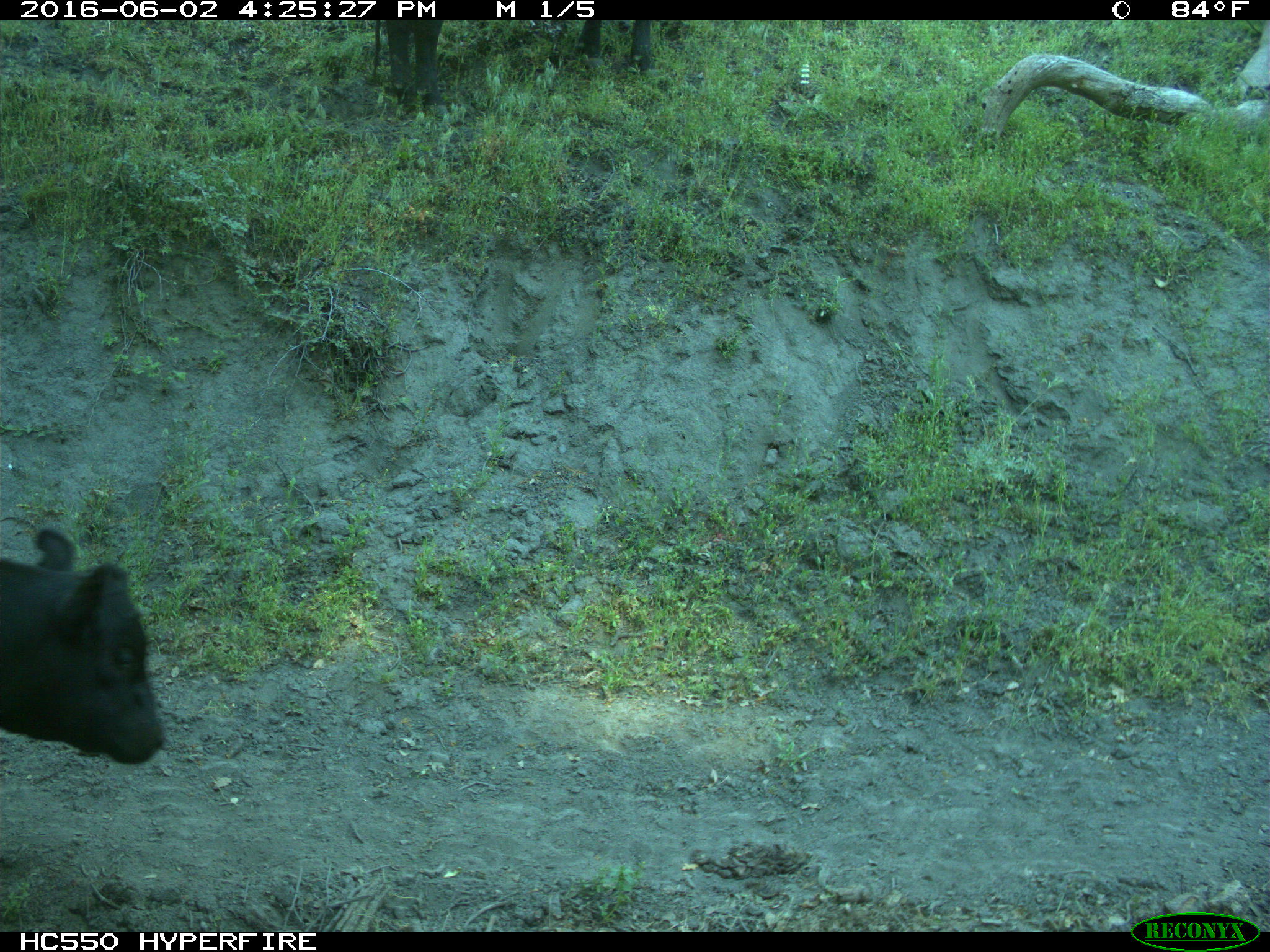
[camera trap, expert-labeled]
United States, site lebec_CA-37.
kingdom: Animalia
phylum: Chordata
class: Mammalia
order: Artiodactyla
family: Bovidae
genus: Bos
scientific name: Bos taurus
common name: domestic cow